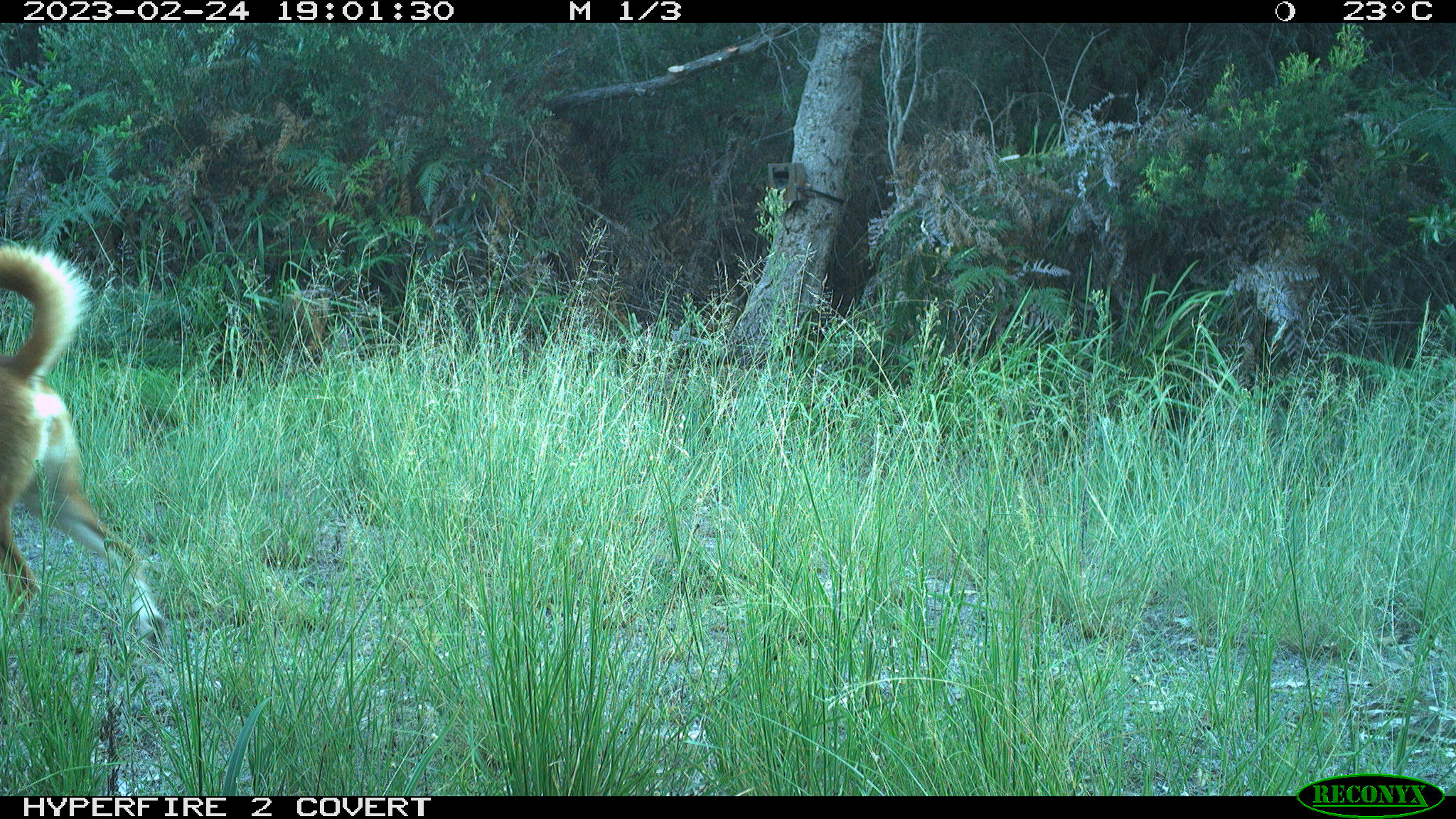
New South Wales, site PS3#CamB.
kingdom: Animalia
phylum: Chordata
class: Mammalia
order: Carnivora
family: Canidae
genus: Canis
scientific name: Canis familiaris dingo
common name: dingo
Dingo (Canis familiaris dingo).